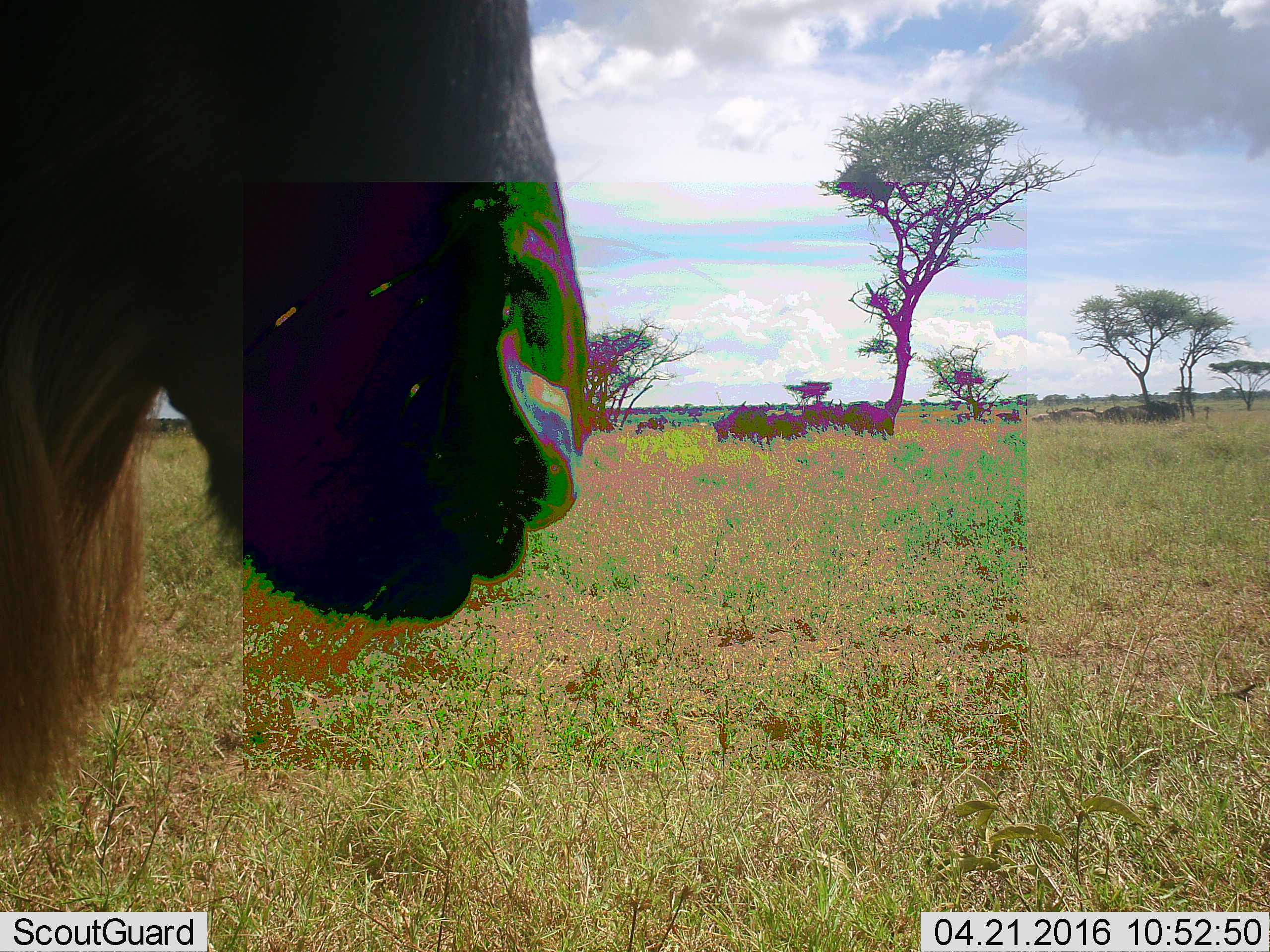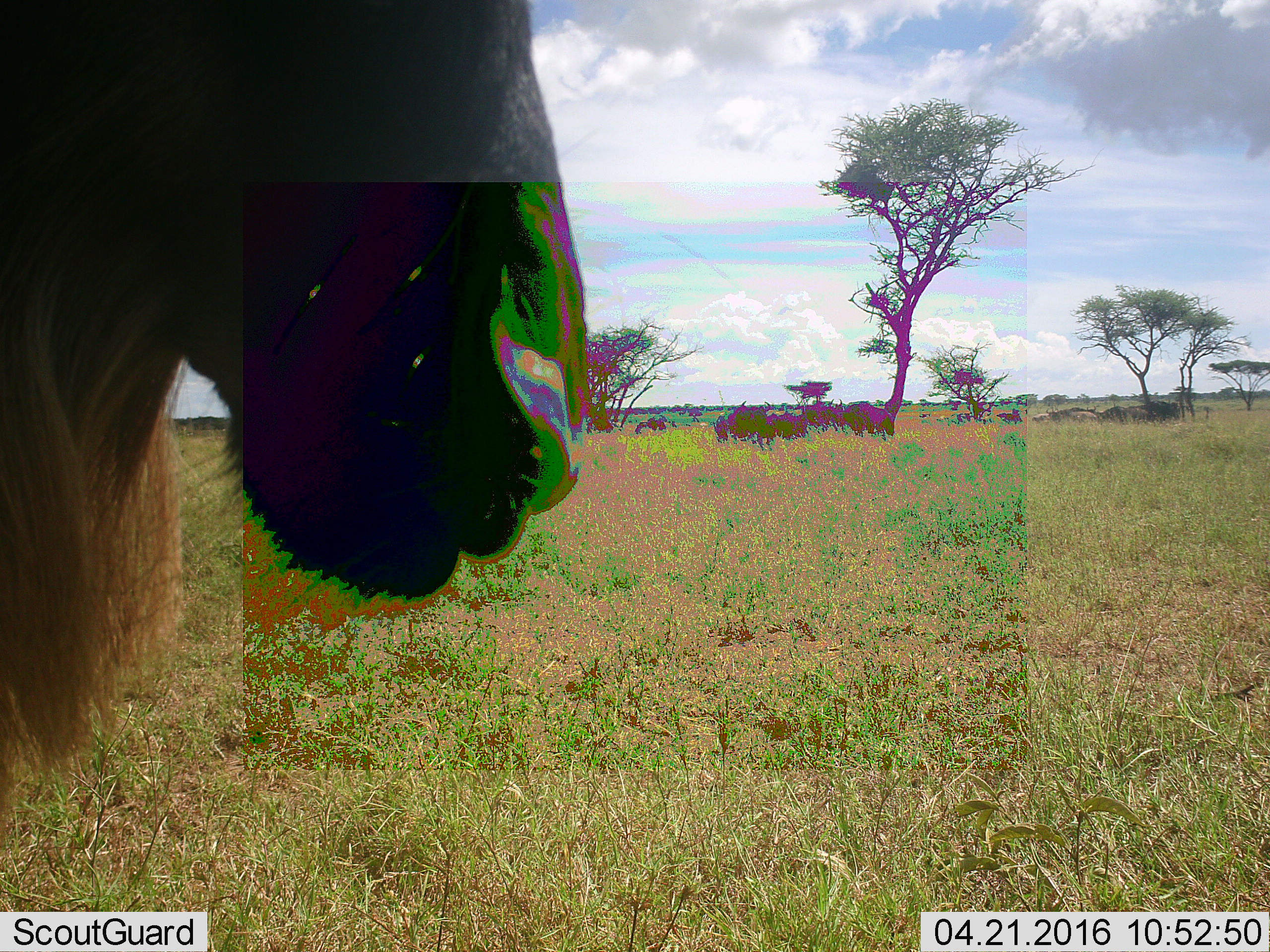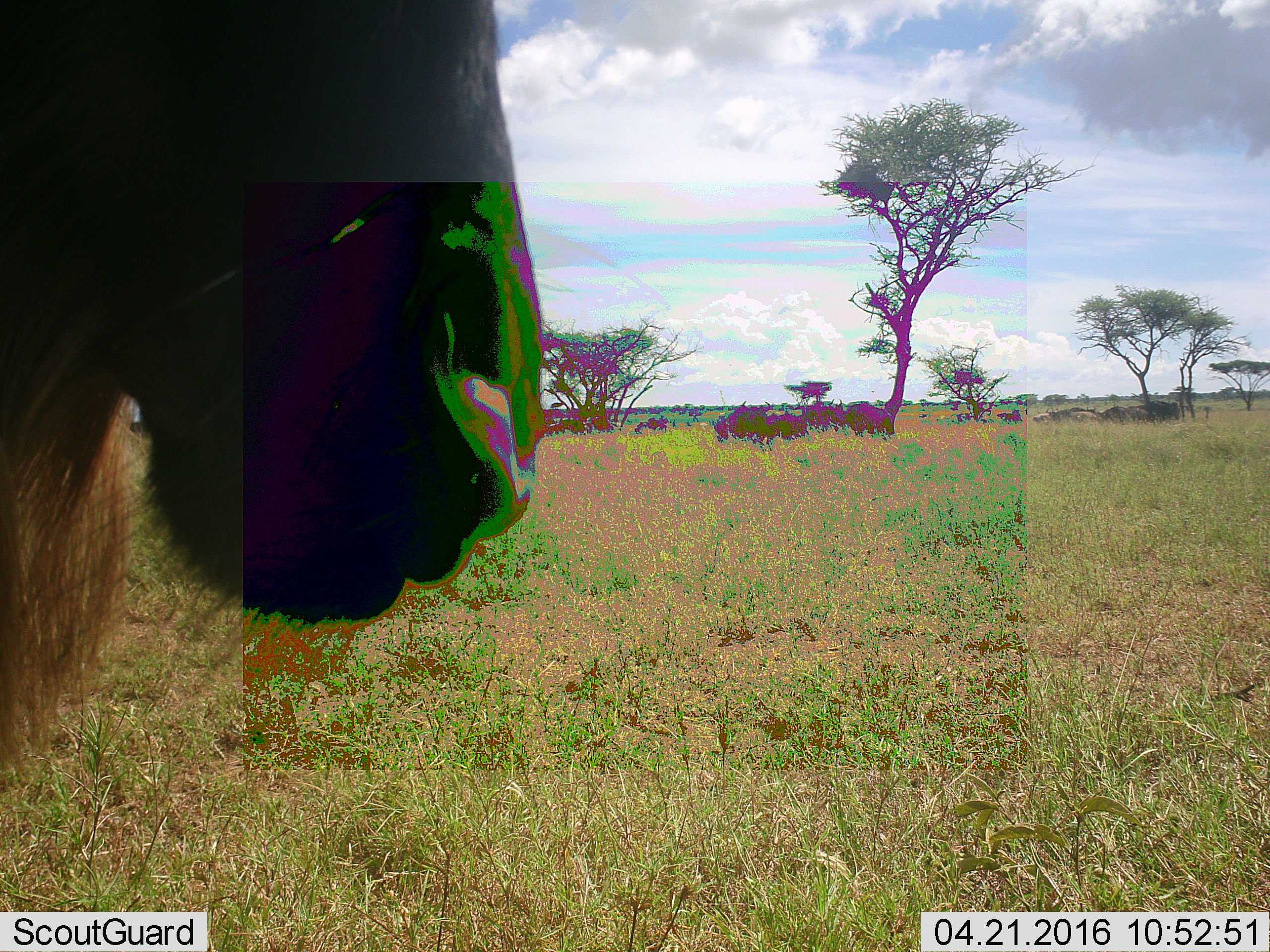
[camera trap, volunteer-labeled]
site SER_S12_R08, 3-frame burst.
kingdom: Animalia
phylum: Chordata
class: Mammalia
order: Artiodactyla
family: Bovidae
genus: Connochaetes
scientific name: Connochaetes taurinus taurinus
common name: blue wildebeest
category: wildebeestblue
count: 5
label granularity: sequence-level